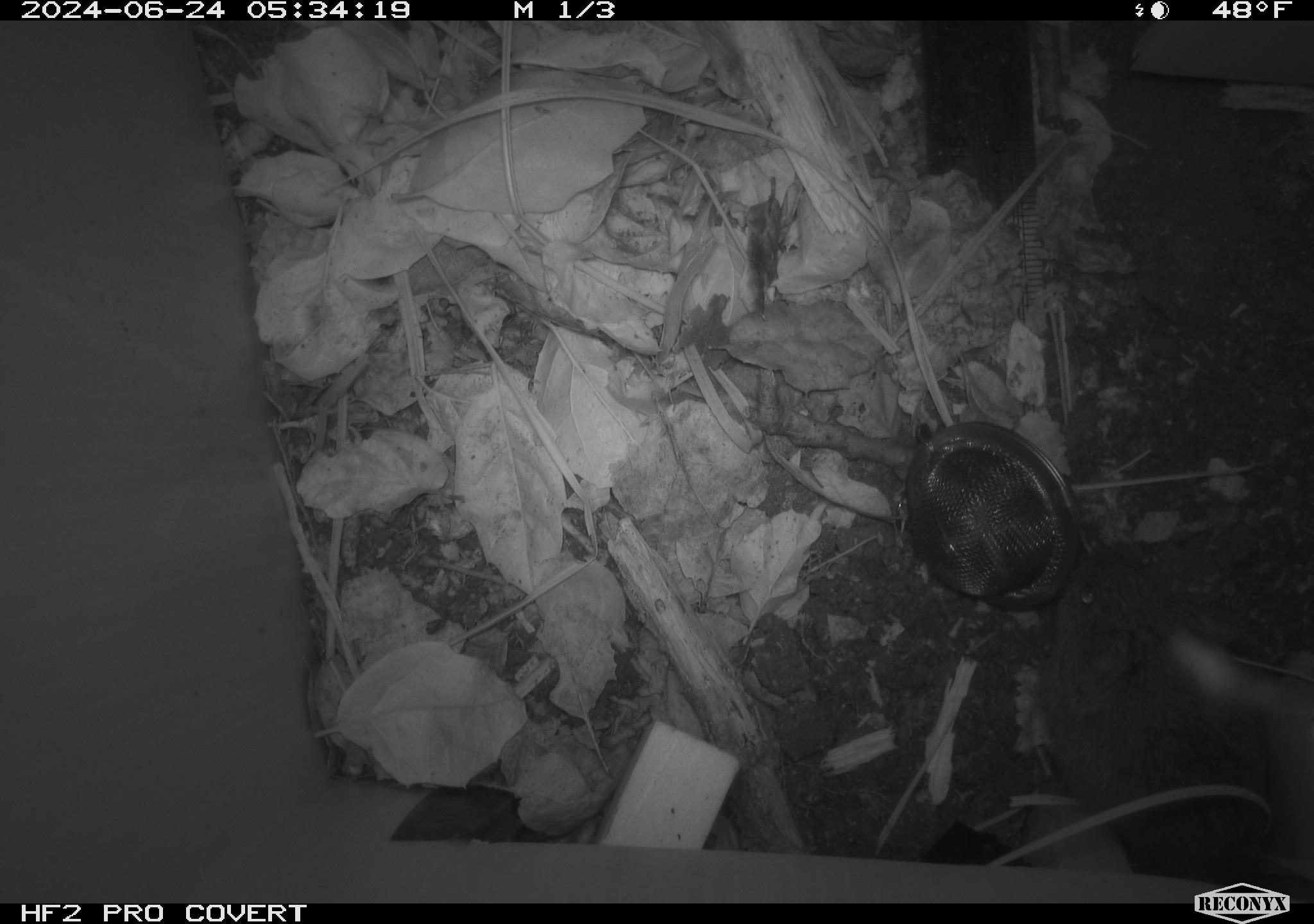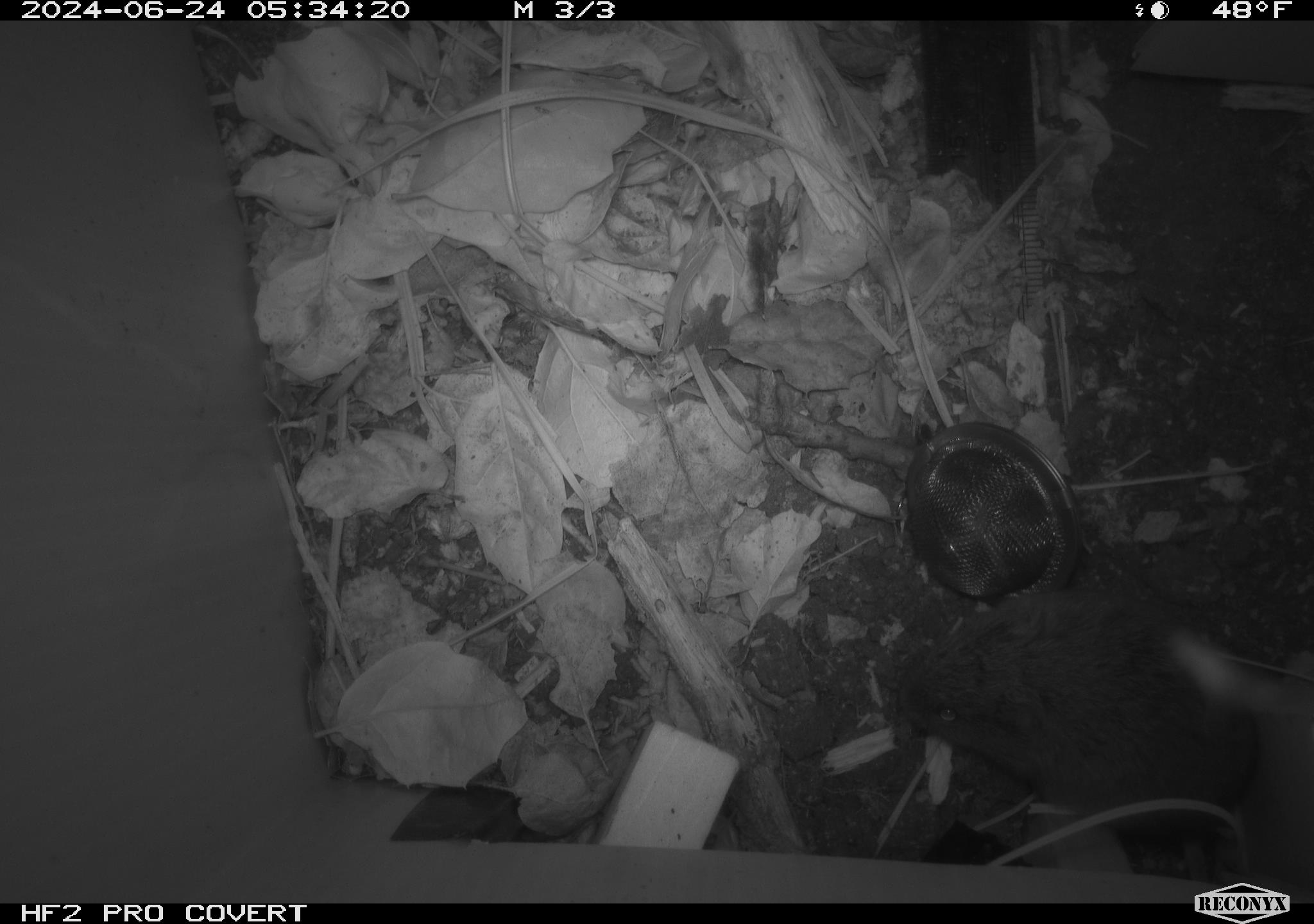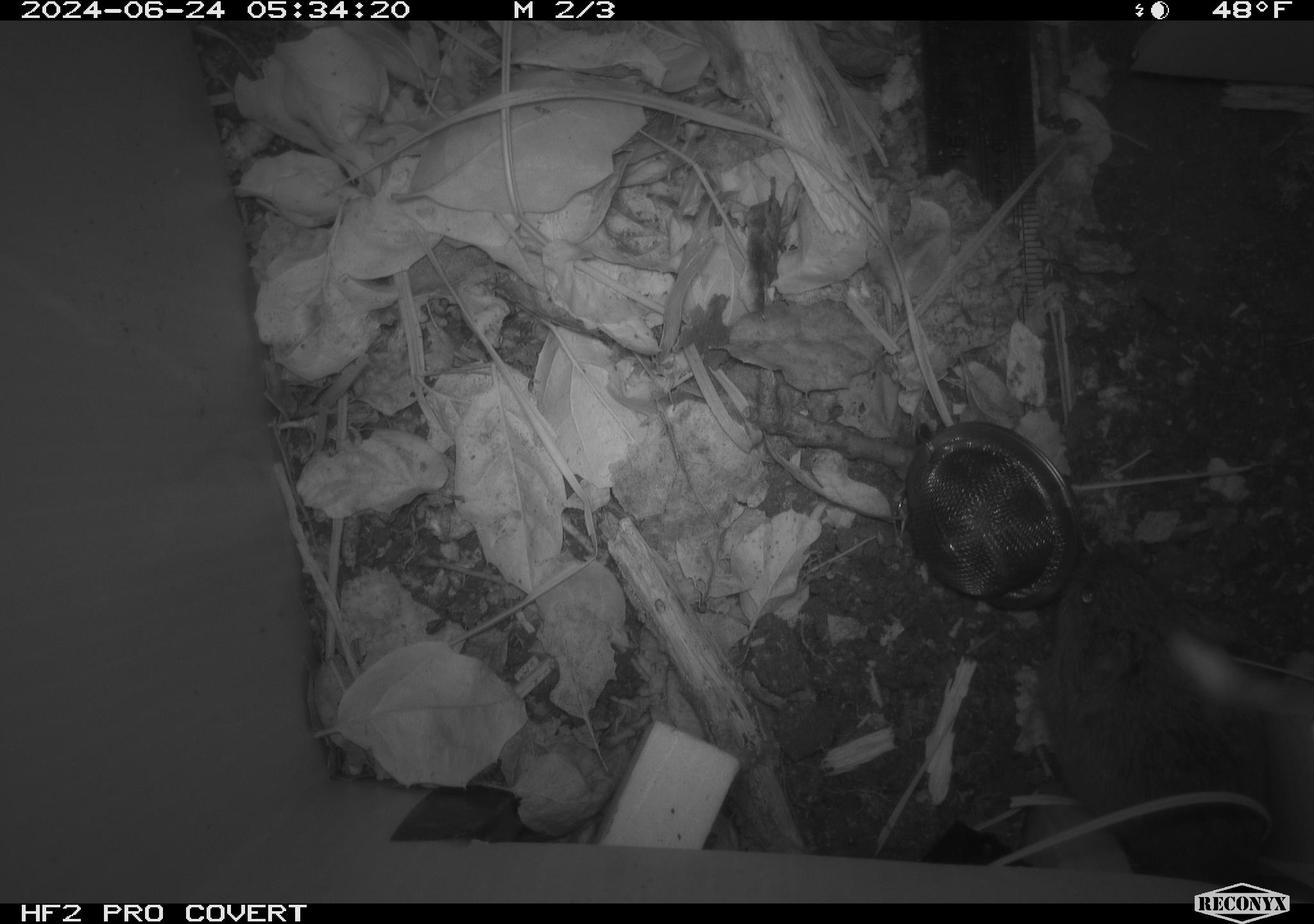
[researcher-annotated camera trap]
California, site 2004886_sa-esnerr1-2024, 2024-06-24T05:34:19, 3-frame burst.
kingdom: Animalia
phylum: Chordata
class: Mammalia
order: Rodentia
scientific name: Rodentia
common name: rodent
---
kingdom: Animalia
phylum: Chordata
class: Mammalia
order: Rodentia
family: Cricetidae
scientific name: Cricetidae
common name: hamsters, voles, lemmings, and allies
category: cricetidae family